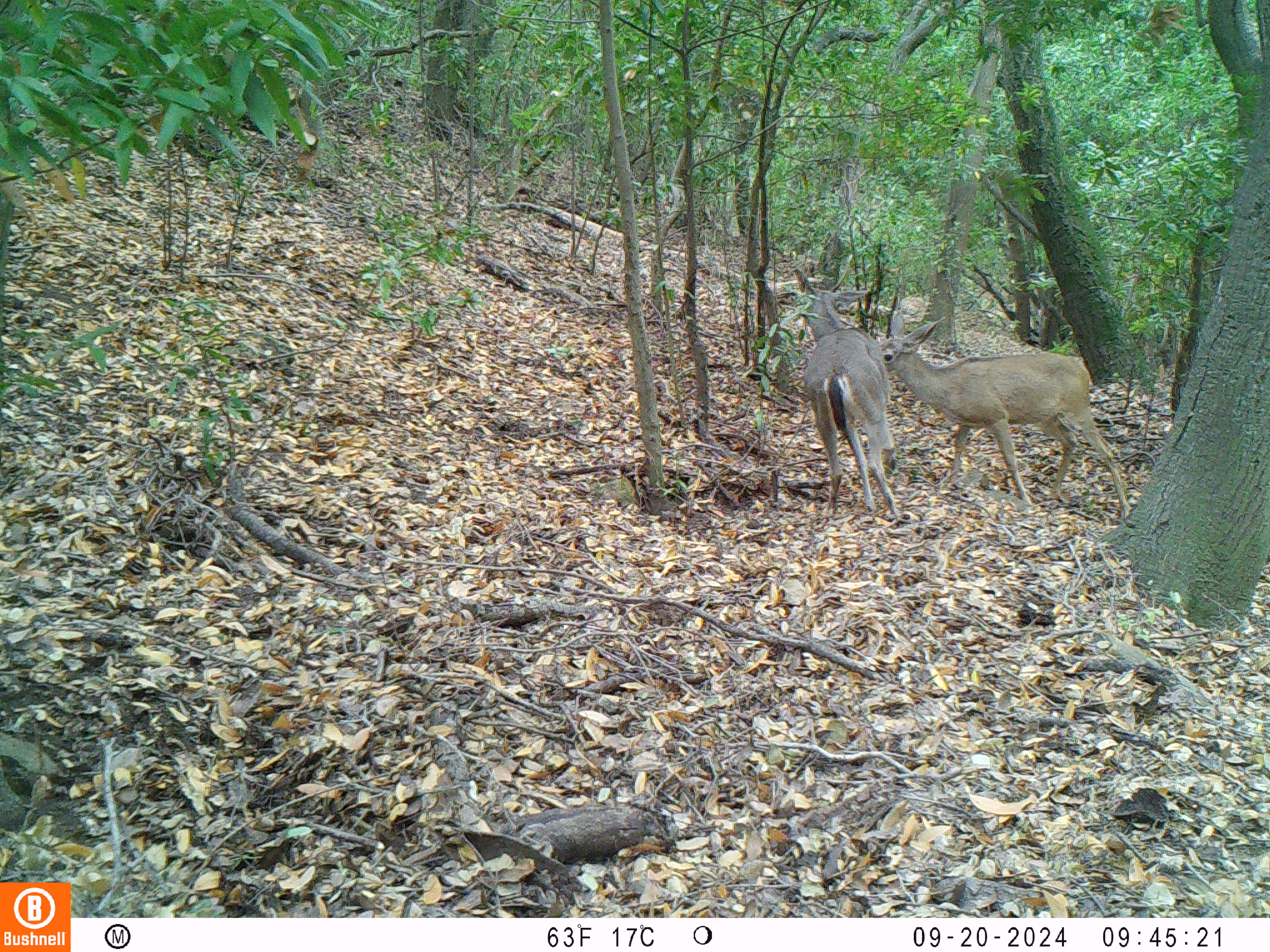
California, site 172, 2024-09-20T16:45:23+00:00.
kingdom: Animalia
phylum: Chordata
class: Mammalia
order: Artiodactyla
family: Cervidae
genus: Odocoileus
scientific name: Odocoileus hemionus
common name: mule deer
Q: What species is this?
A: Mule deer (Odocoileus hemionus).